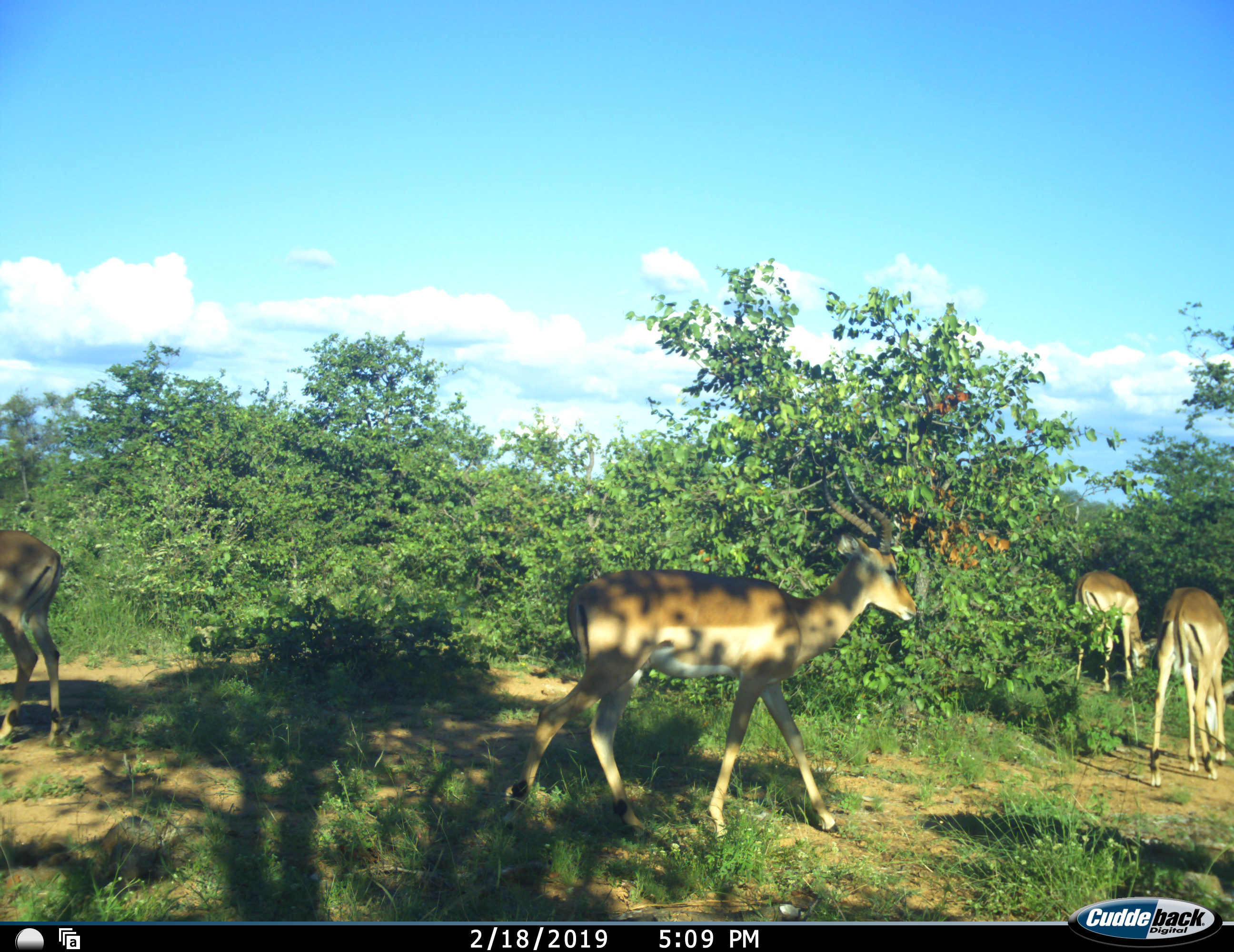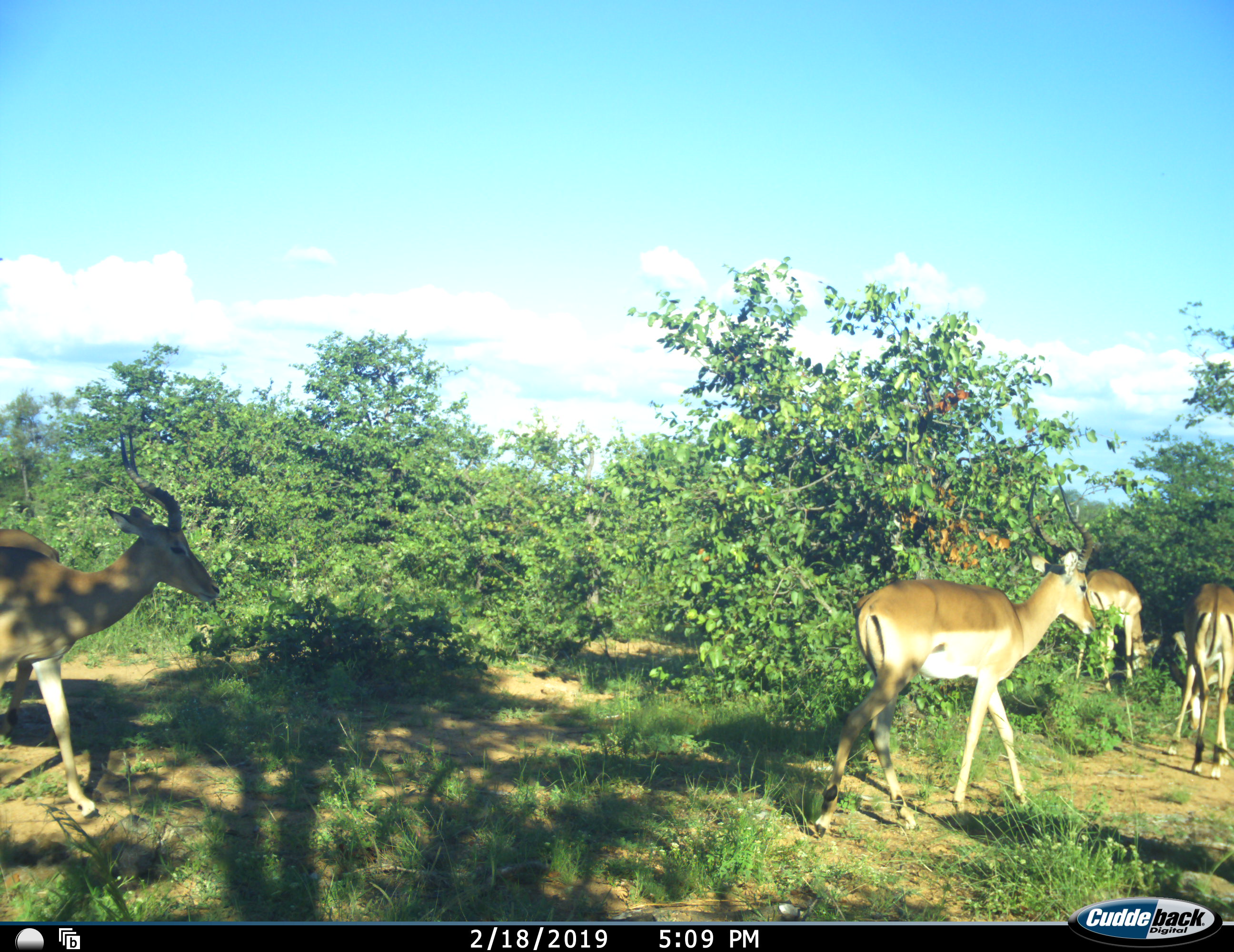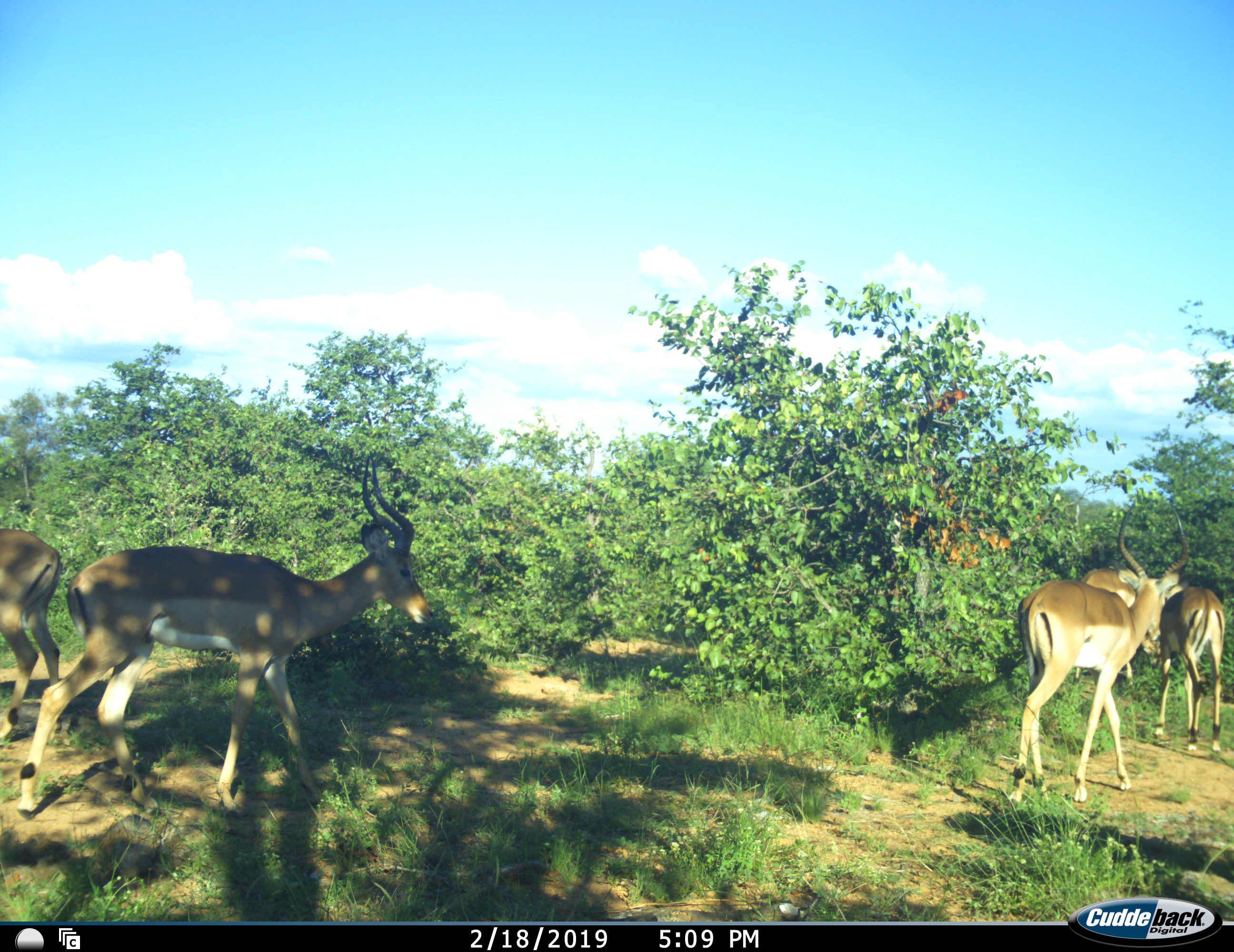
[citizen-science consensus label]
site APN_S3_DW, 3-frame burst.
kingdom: Animalia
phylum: Chordata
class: Mammalia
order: Artiodactyla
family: Bovidae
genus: Aepyceros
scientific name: Aepyceros melampus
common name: impala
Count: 5.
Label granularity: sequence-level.